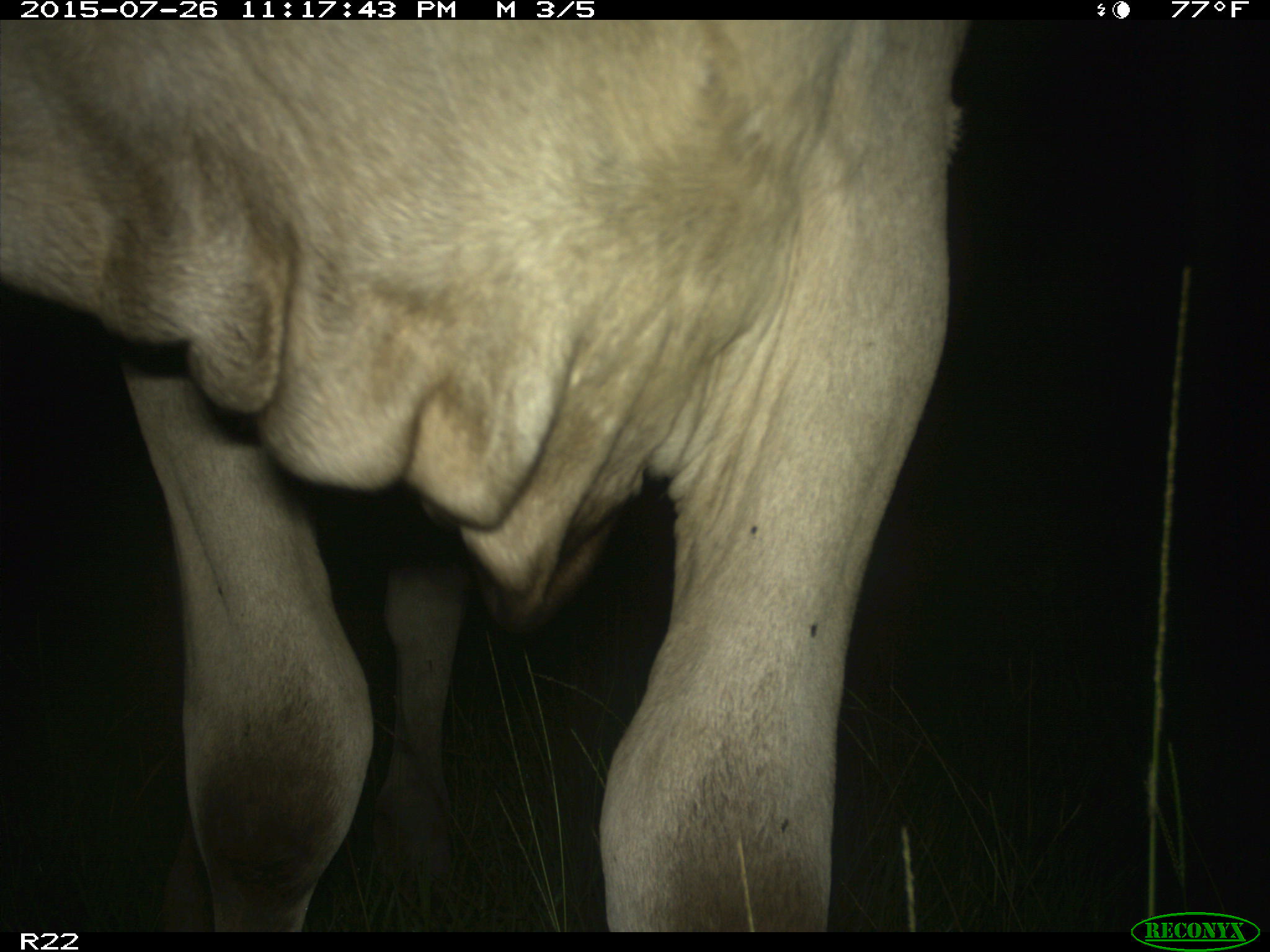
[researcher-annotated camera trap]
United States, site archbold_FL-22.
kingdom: Animalia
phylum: Chordata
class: Mammalia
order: Artiodactyla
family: Bovidae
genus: Bos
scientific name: Bos taurus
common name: domestic cow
Bos taurus (domestic cow).